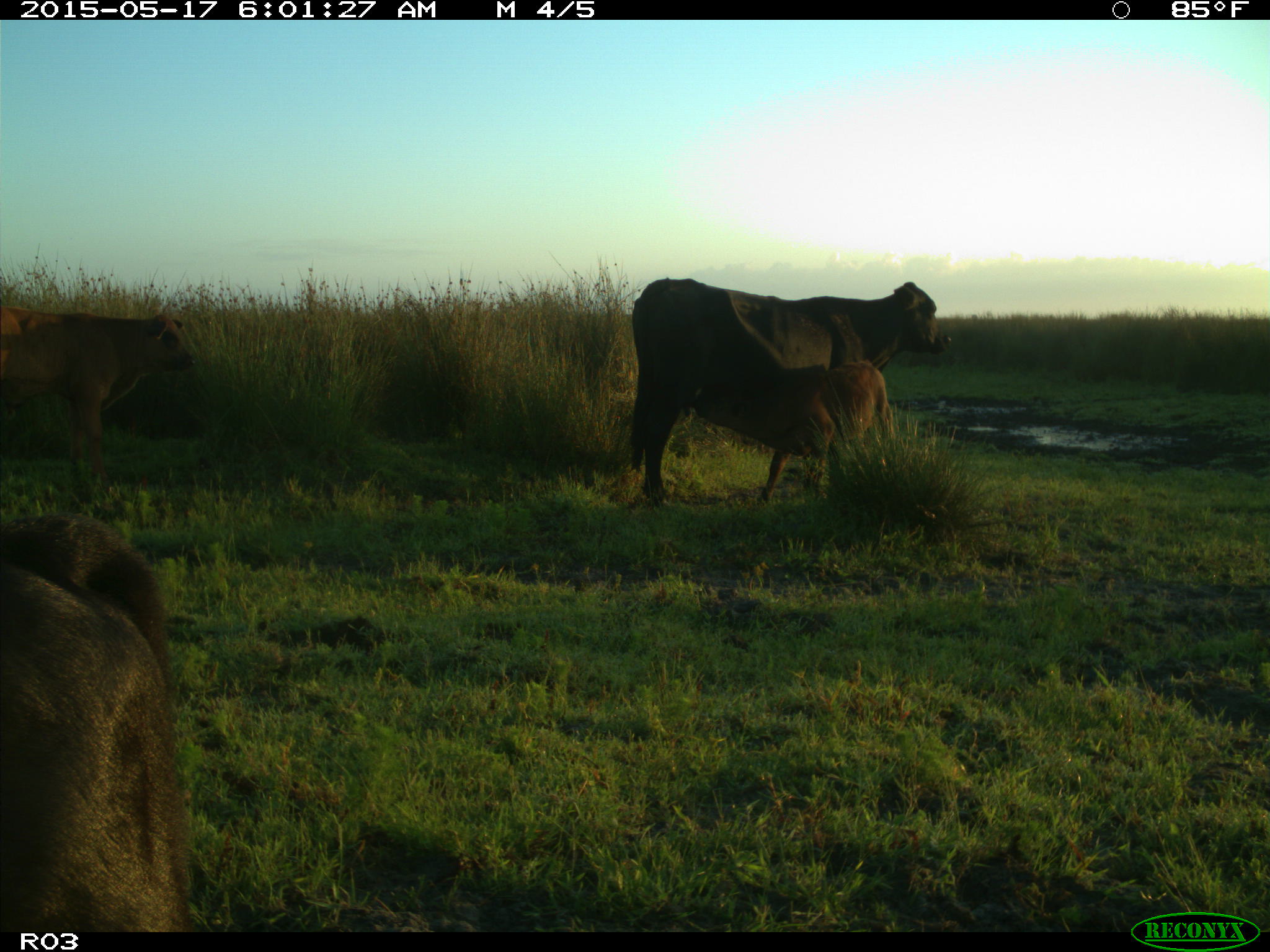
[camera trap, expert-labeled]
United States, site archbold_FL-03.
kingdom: Animalia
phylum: Chordata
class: Mammalia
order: Artiodactyla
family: Bovidae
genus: Bos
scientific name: Bos taurus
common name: domestic cow